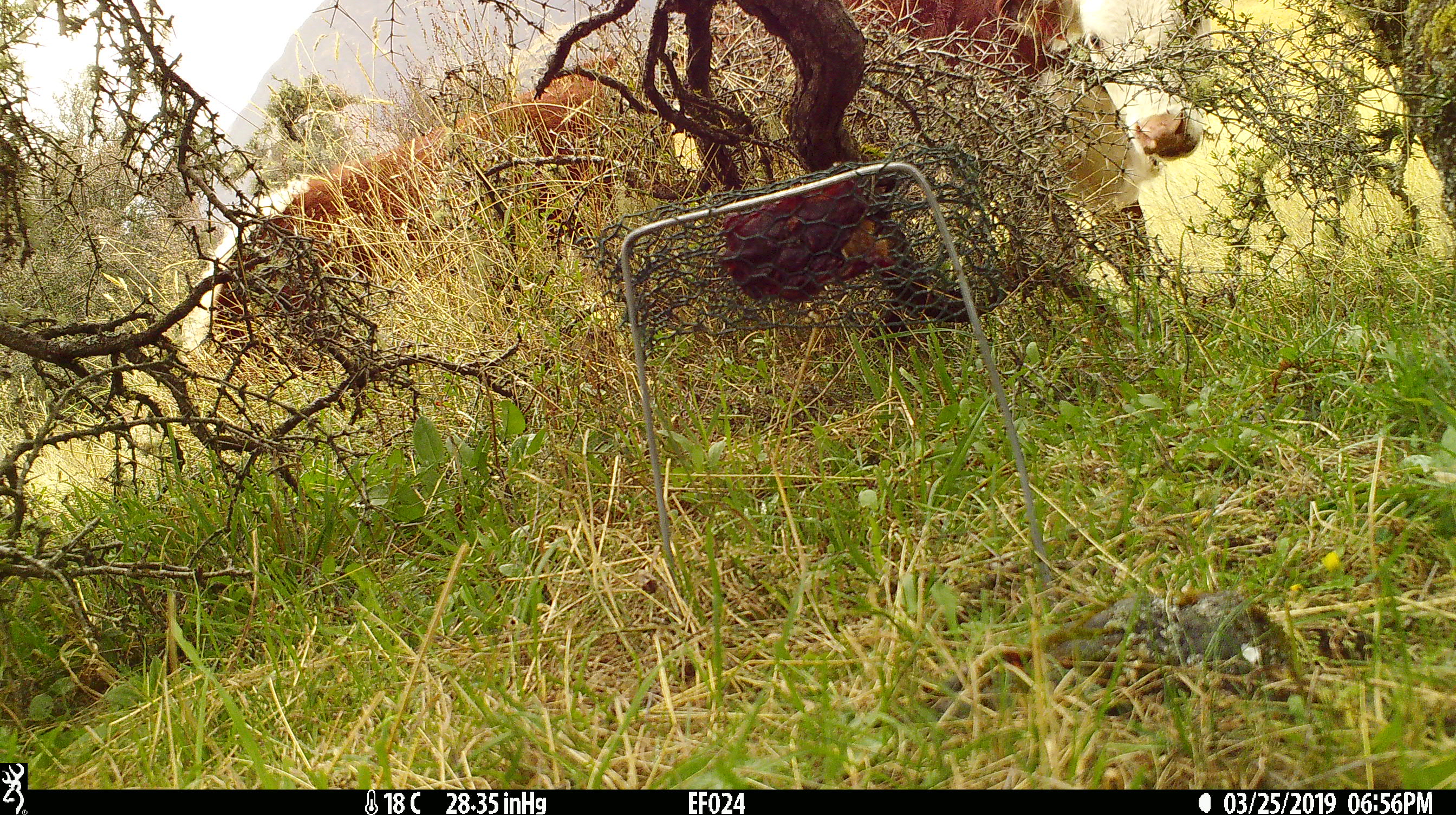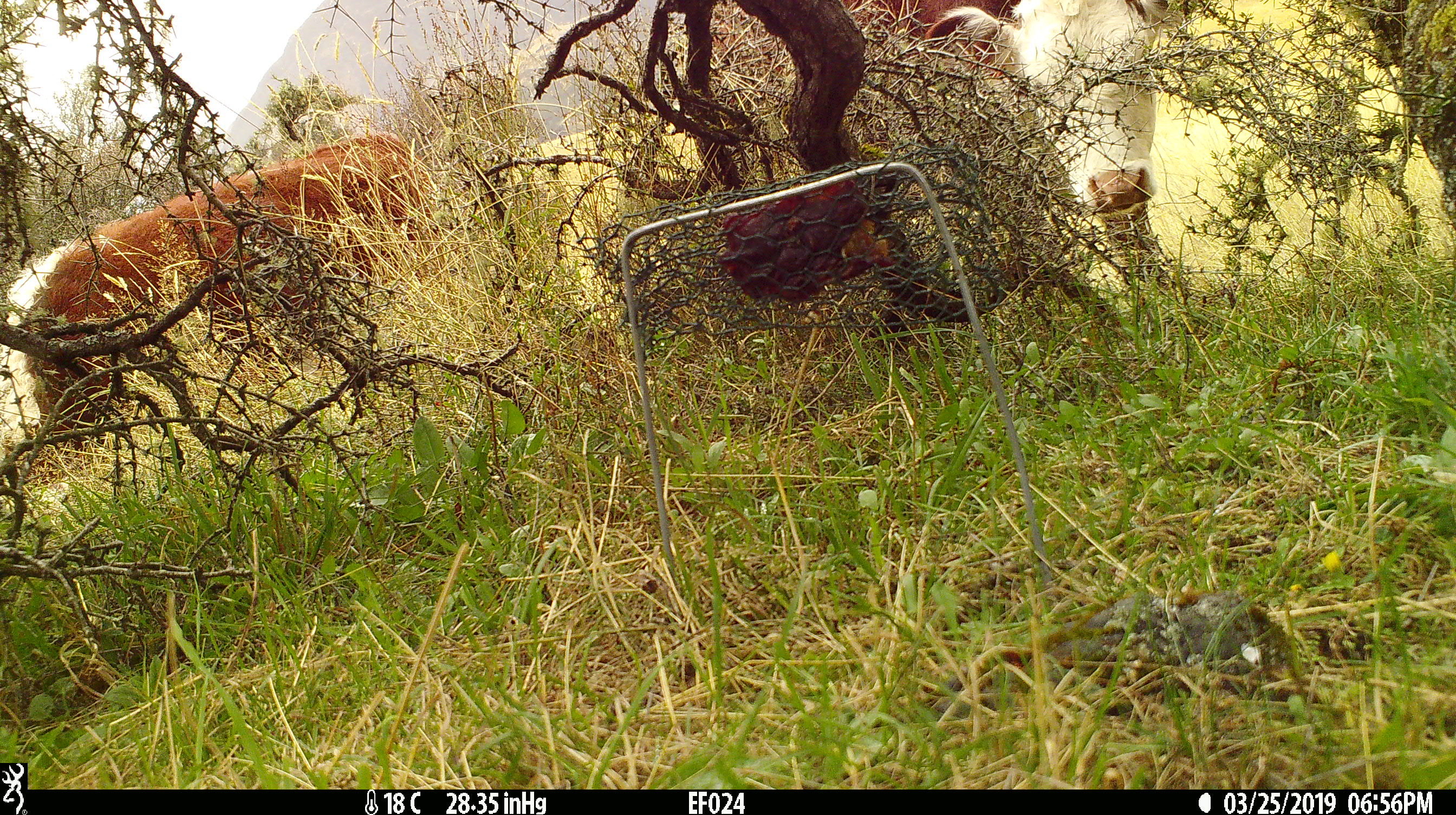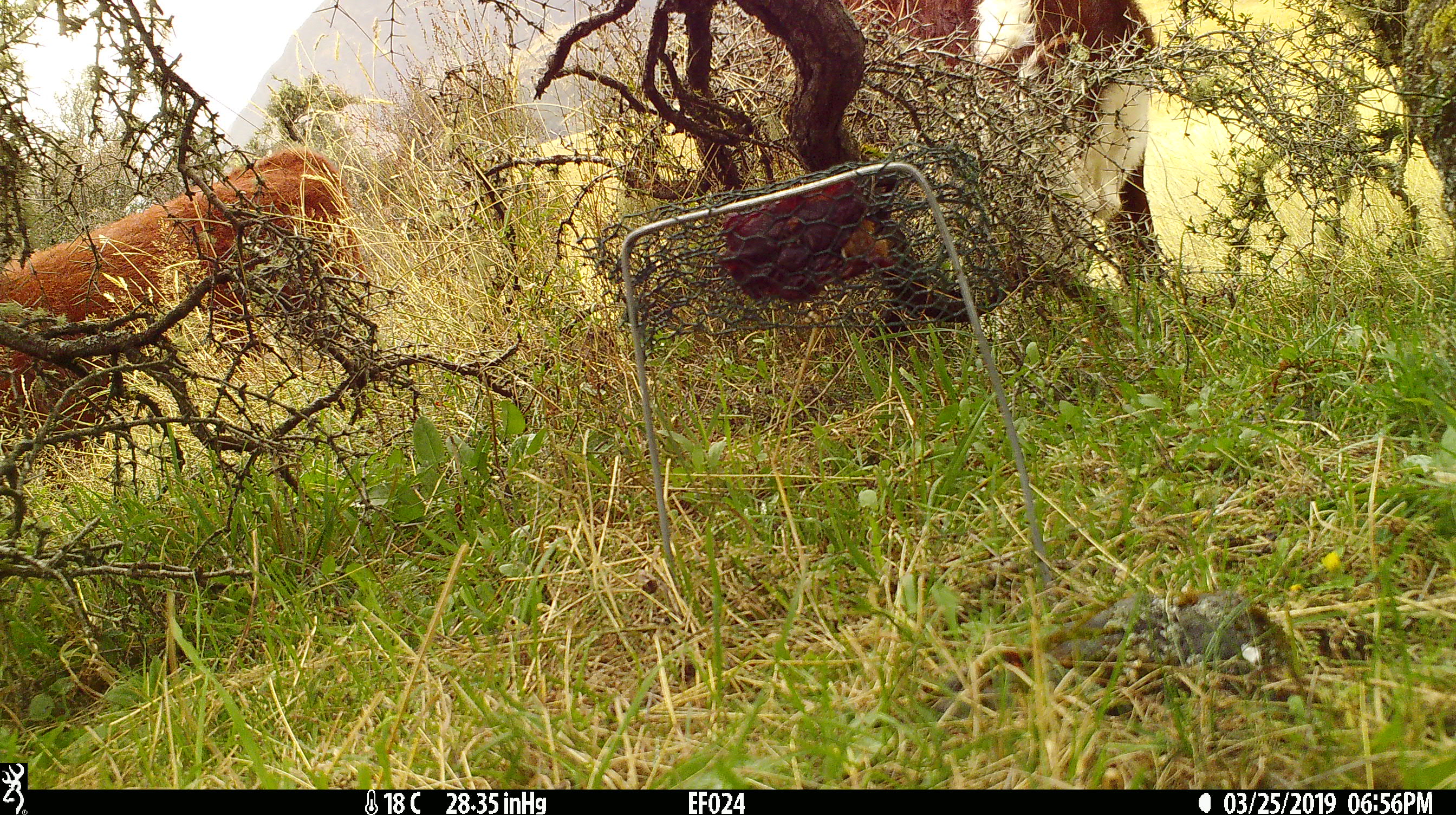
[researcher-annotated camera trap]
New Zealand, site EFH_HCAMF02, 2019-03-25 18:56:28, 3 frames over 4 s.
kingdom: Animalia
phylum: Chordata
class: Mammalia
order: Artiodactyla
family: Bovidae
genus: Bos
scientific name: Bos taurus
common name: domestic cow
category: cow